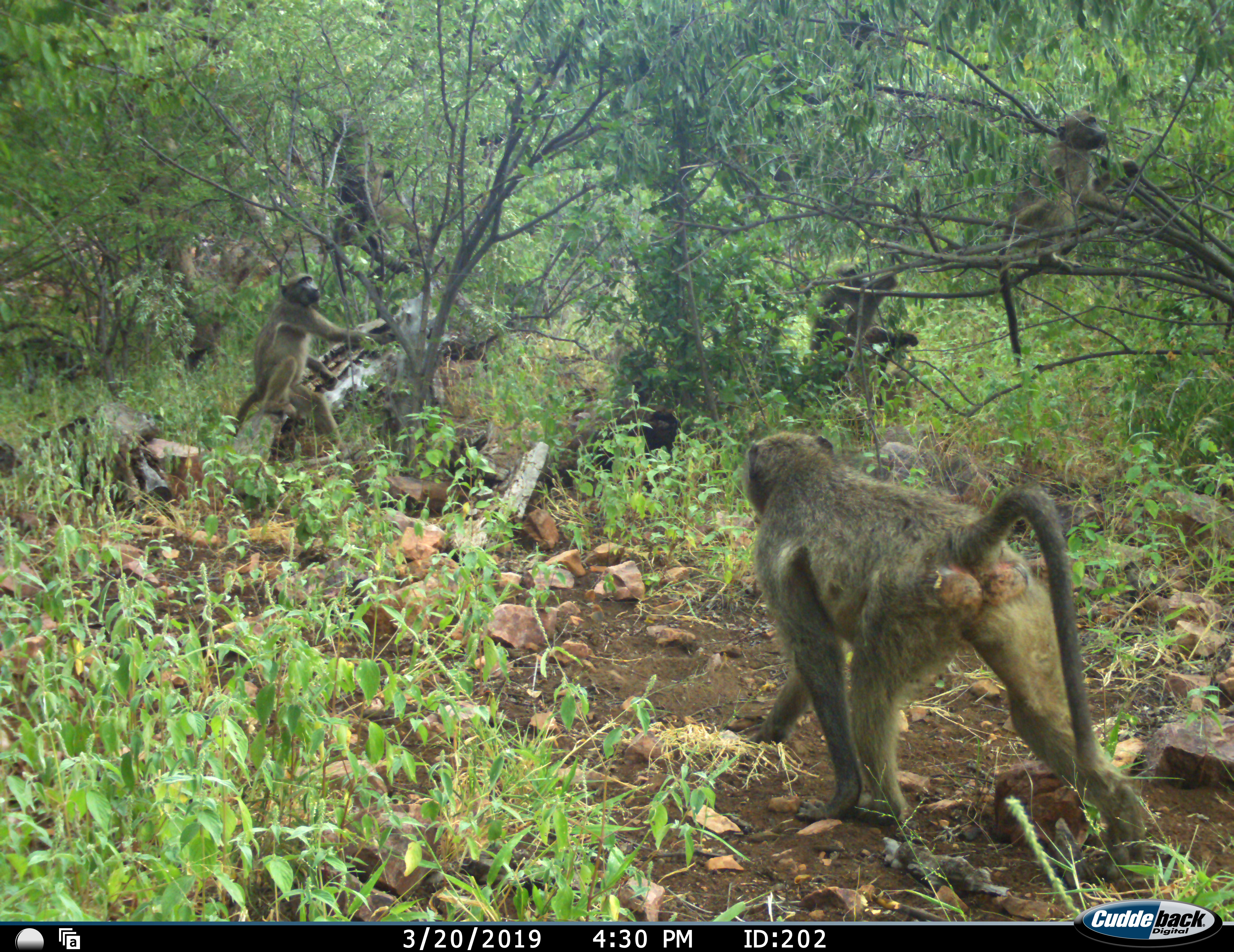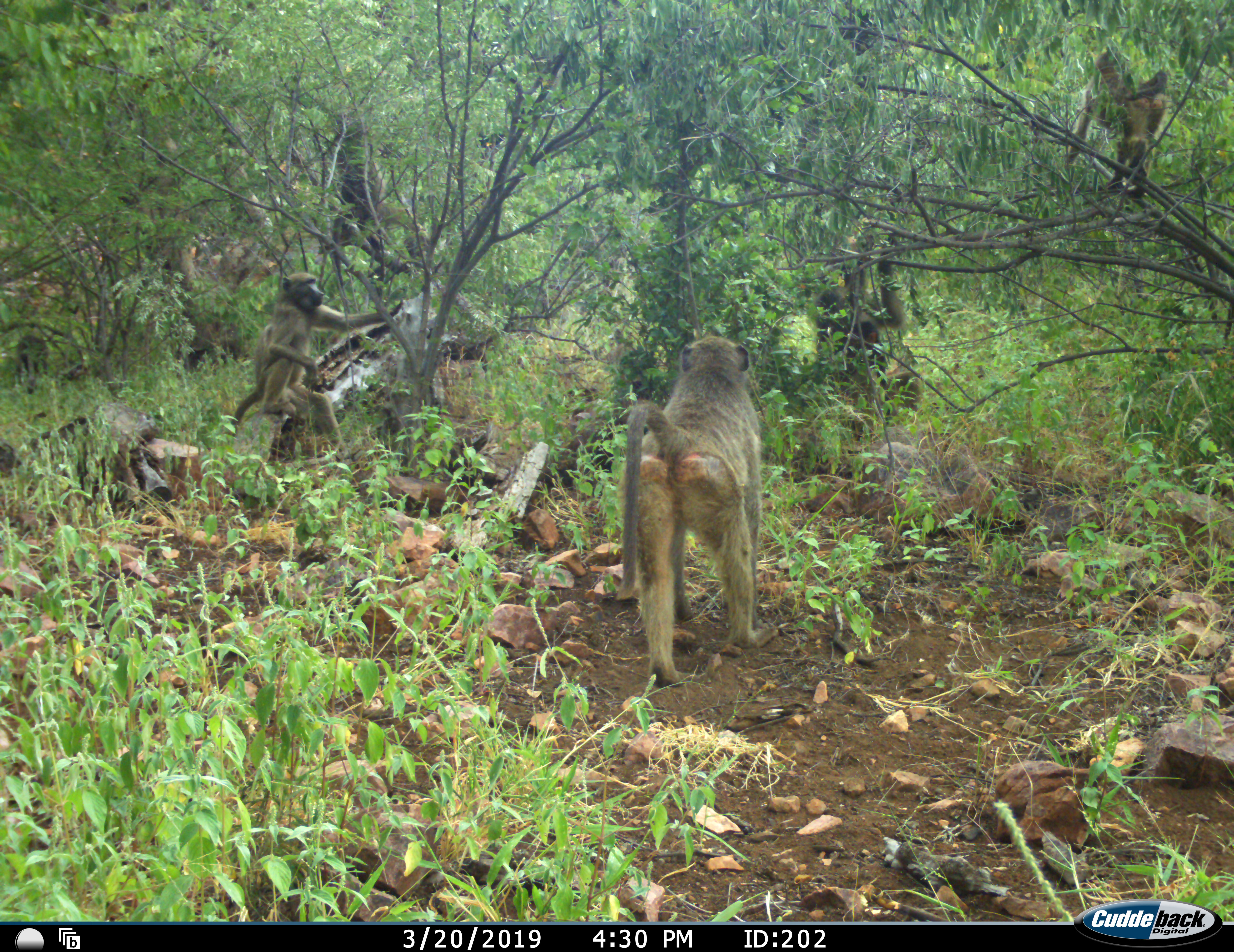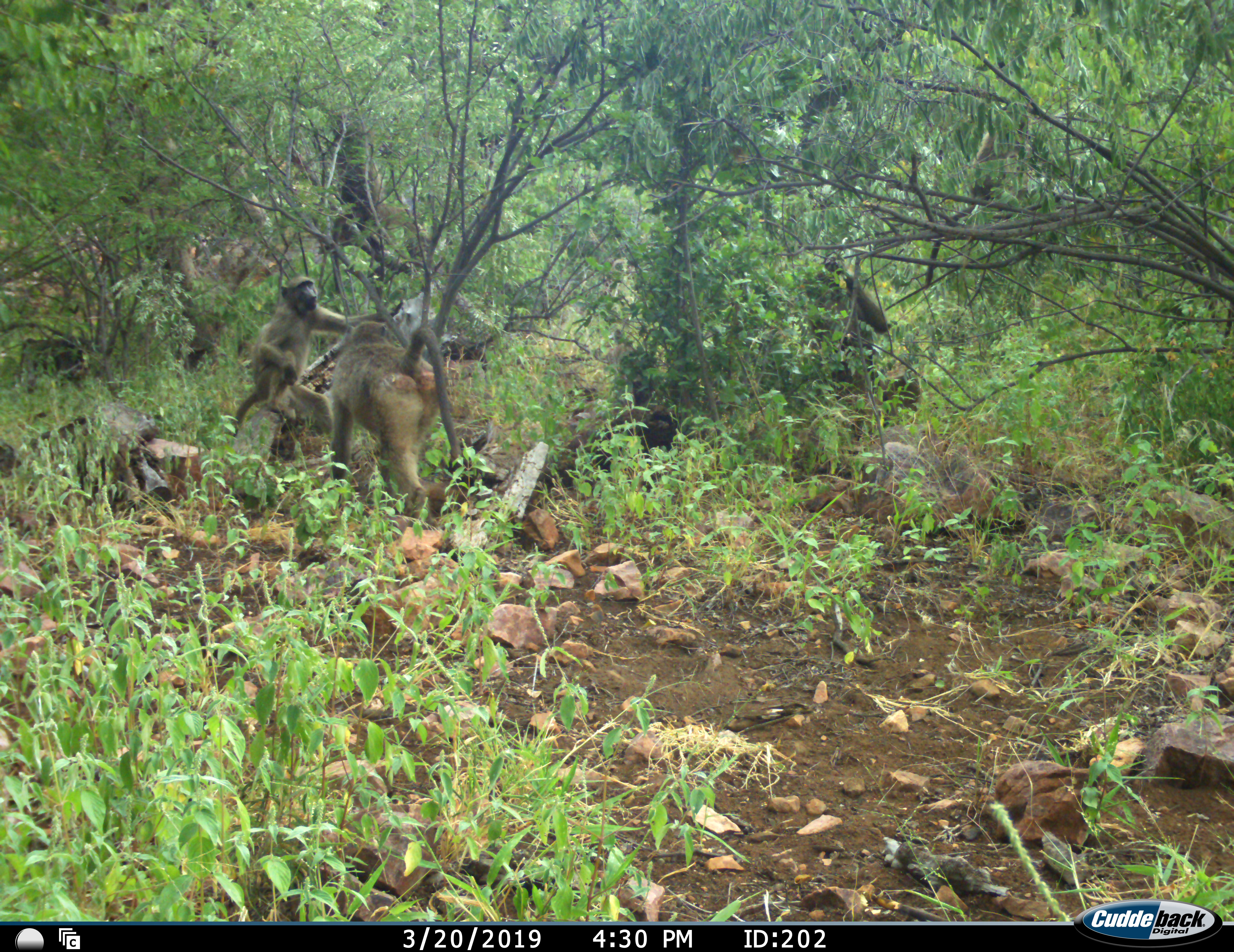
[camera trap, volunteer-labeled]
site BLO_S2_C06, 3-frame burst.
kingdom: Animalia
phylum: Chordata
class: Mammalia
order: Primates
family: Cercopithecidae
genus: Papio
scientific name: Papio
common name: baboon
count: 5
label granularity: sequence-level